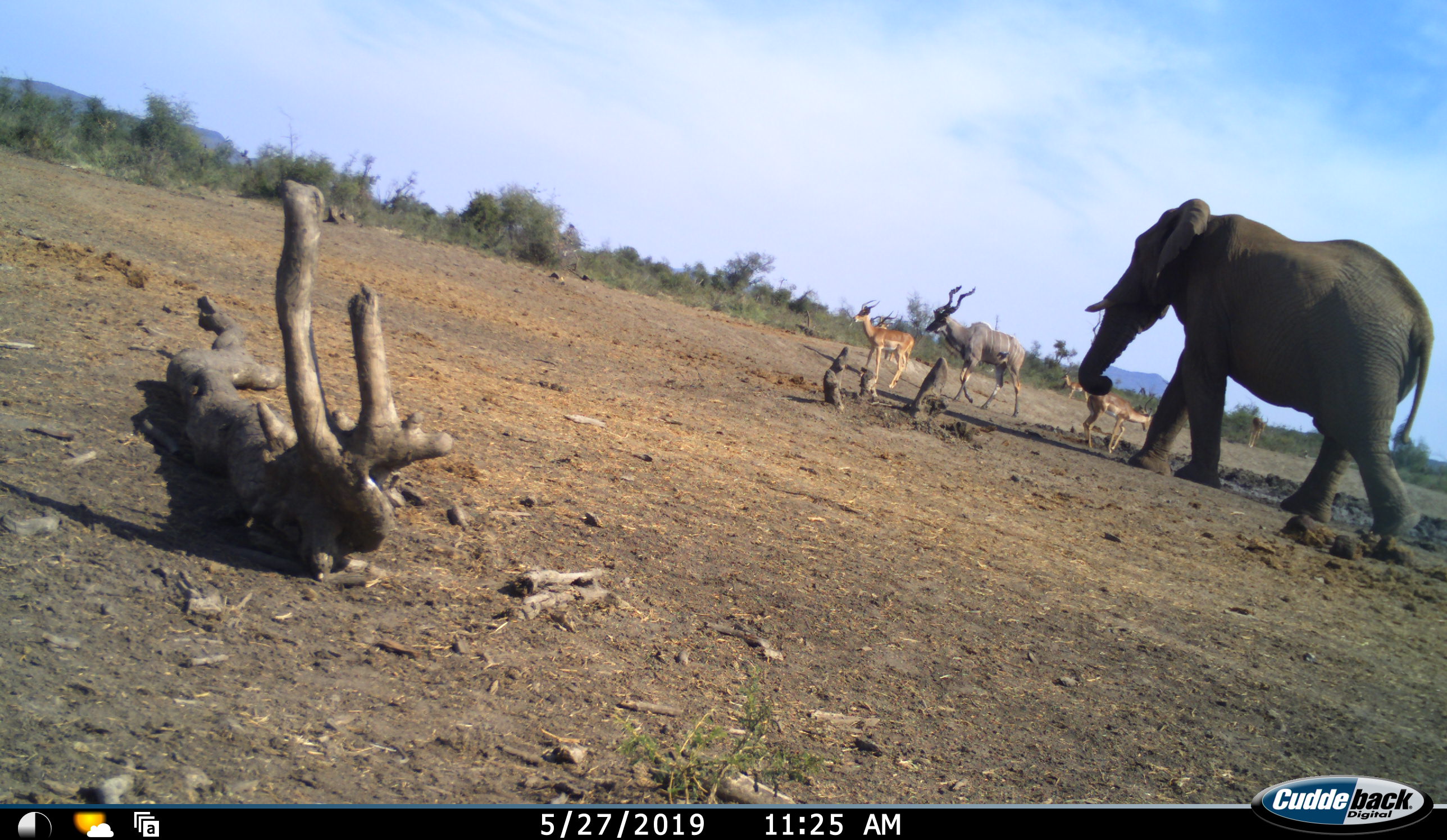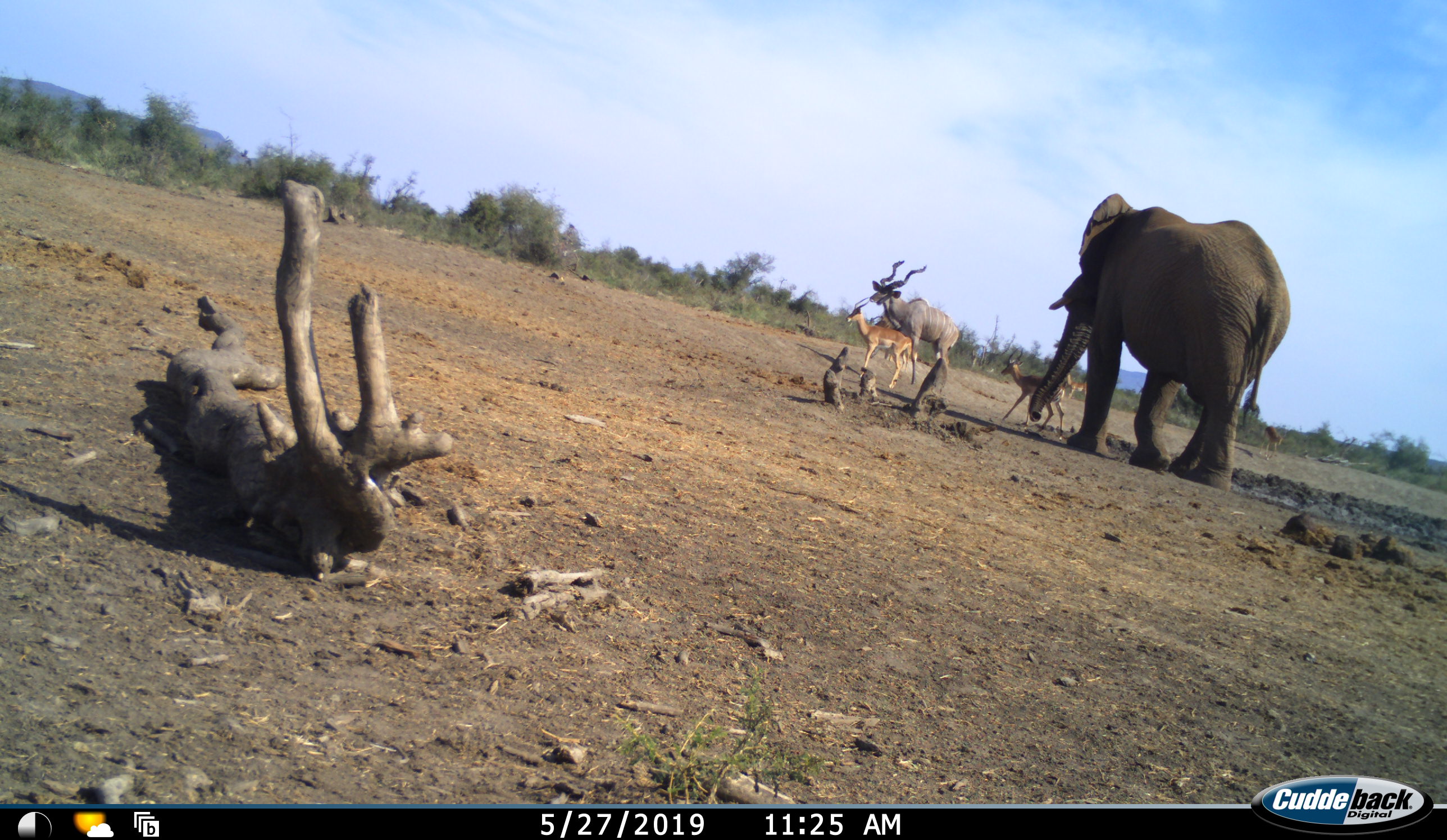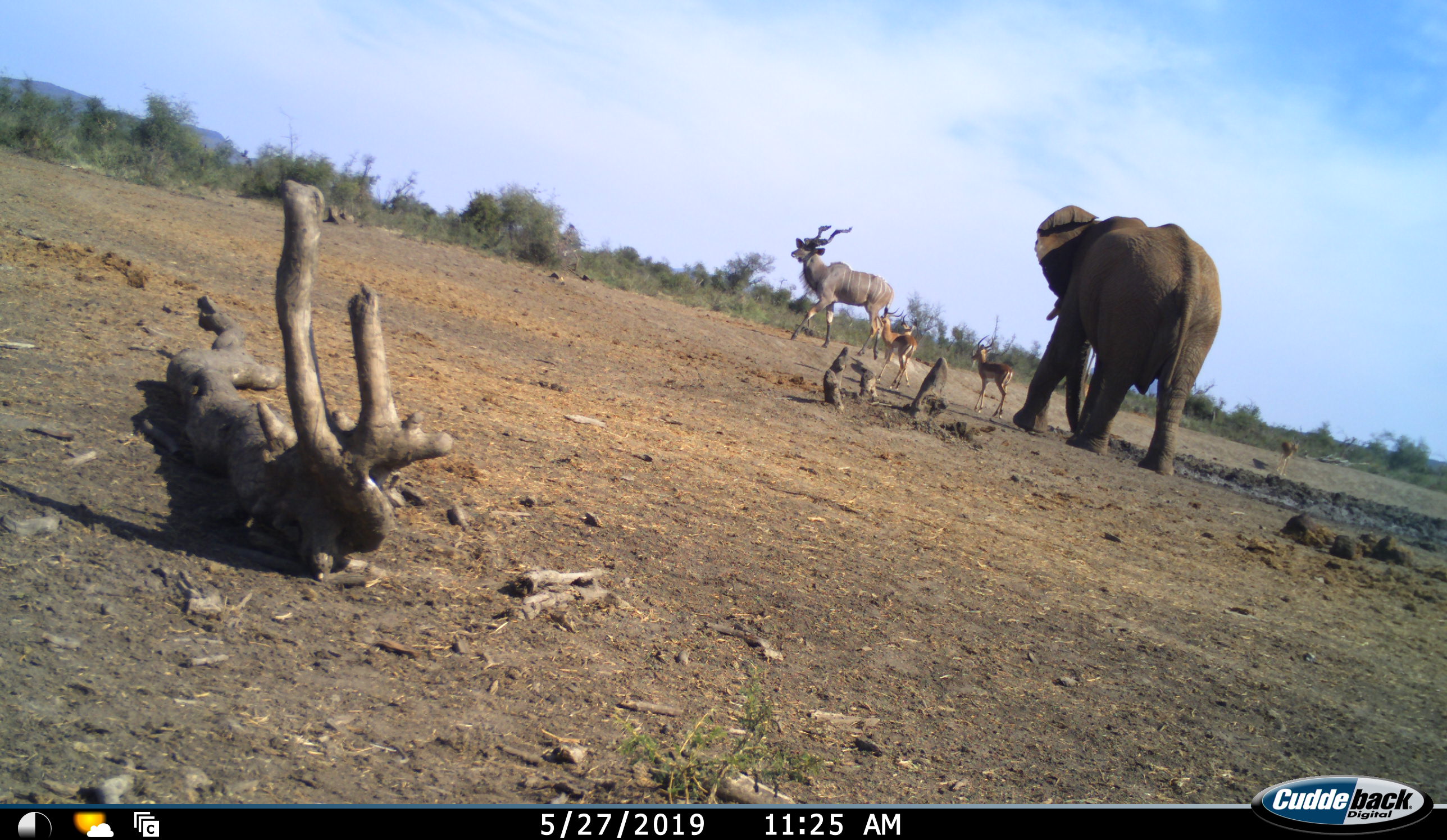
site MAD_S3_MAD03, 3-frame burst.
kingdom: Animalia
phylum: Chordata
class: Mammalia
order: Proboscidea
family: Elephantidae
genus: Loxodonta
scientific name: Loxodonta africana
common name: african bush elephant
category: elephant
Elephant (african bush elephant) (Loxodonta africana), count 1. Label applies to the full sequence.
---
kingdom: Animalia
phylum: Chordata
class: Mammalia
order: Artiodactyla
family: Bovidae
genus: Aepyceros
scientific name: Aepyceros melampus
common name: impala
Impala (Aepyceros melampus), count 4. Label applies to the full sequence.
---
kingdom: Animalia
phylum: Chordata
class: Mammalia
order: Artiodactyla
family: Bovidae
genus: Tragelaphus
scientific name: Tragelaphus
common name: kudu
Kudu (Tragelaphus), count 1. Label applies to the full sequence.